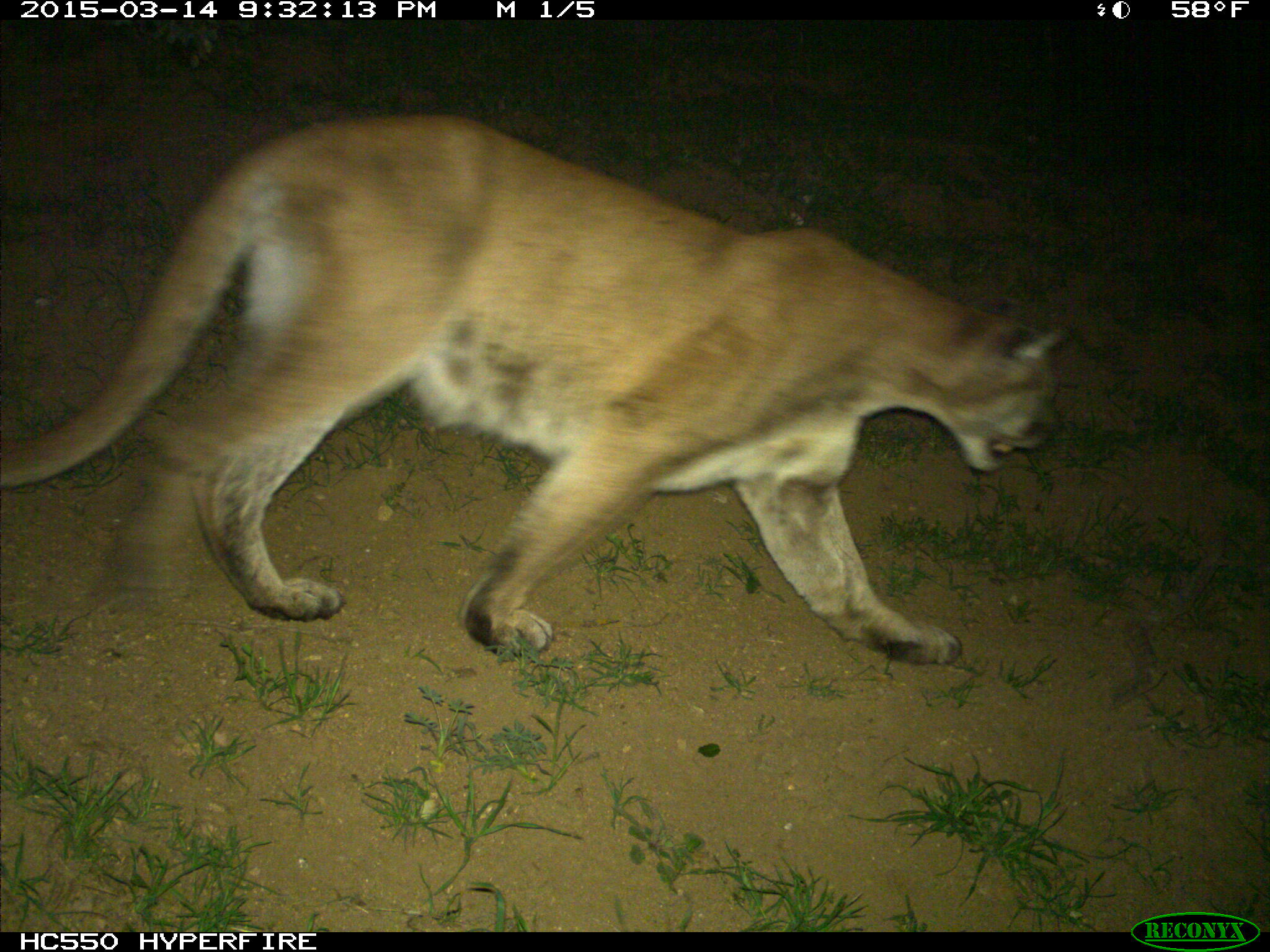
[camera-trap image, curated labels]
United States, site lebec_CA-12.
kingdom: Animalia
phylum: Chordata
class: Mammalia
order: Carnivora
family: Felidae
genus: Puma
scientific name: Puma concolor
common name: mountain lion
Puma concolor (mountain lion).